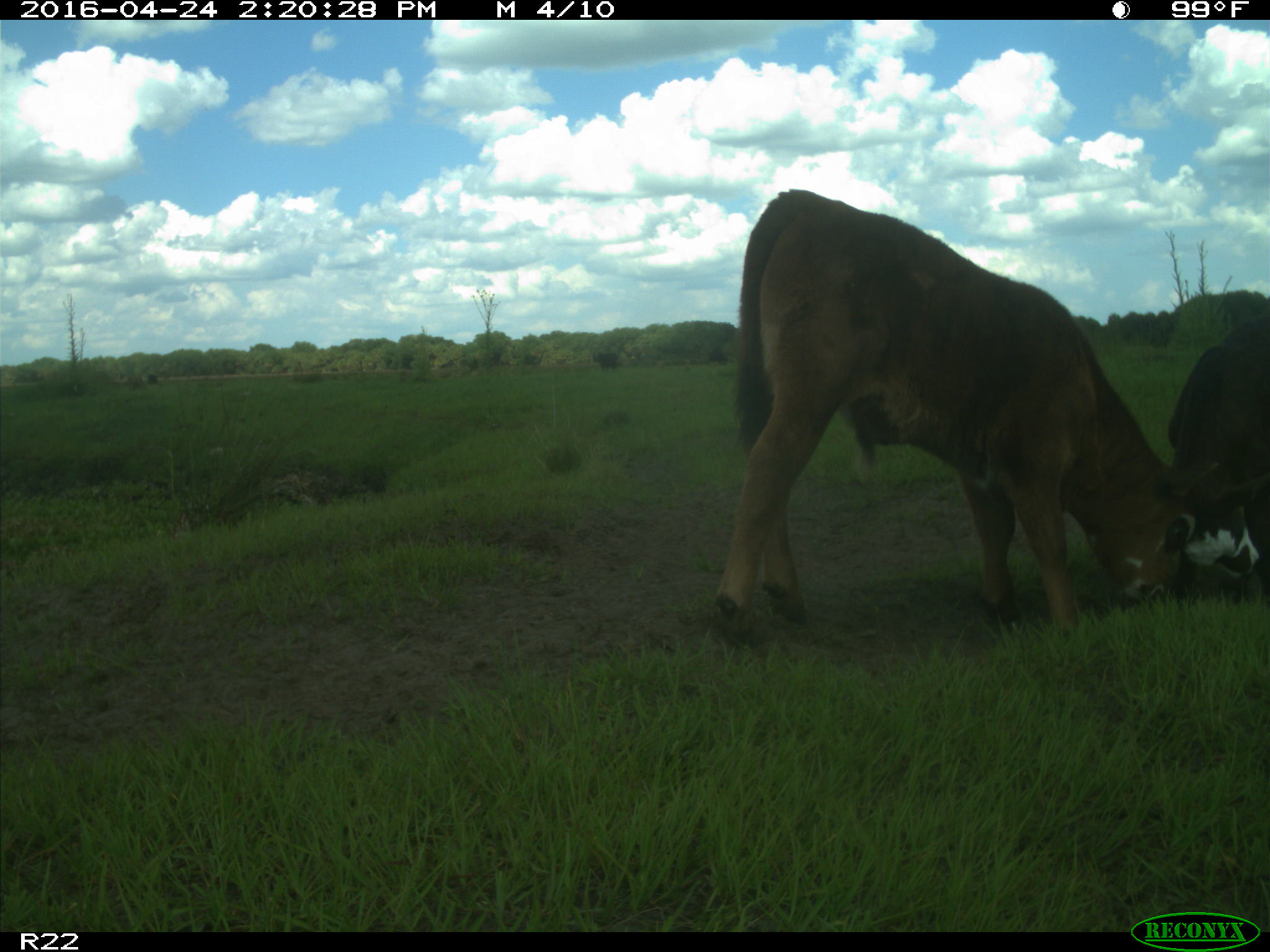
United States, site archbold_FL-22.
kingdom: Animalia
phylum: Chordata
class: Mammalia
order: Artiodactyla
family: Bovidae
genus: Bos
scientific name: Bos taurus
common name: domestic cow